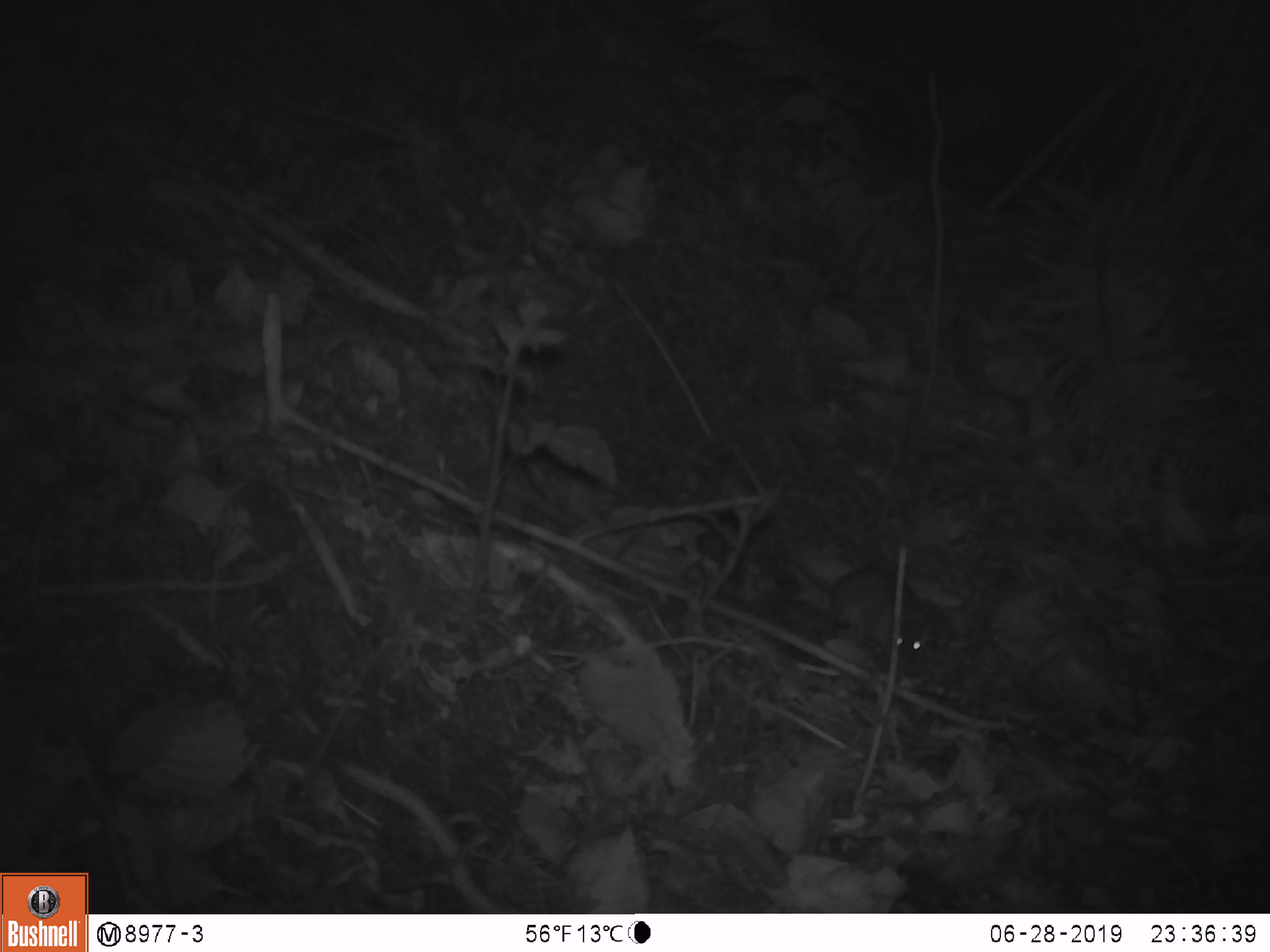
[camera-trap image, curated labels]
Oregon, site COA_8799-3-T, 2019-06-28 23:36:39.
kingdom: Animalia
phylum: Chordata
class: Mammalia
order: Rodentia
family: Cricetidae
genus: Neotoma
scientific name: Neotoma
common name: woodrats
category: neotoma species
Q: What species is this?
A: Neotoma species (woodrats) (Neotoma).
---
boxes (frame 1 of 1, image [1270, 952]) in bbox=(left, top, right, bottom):
neotoma species: bbox=(763, 510, 932, 673)